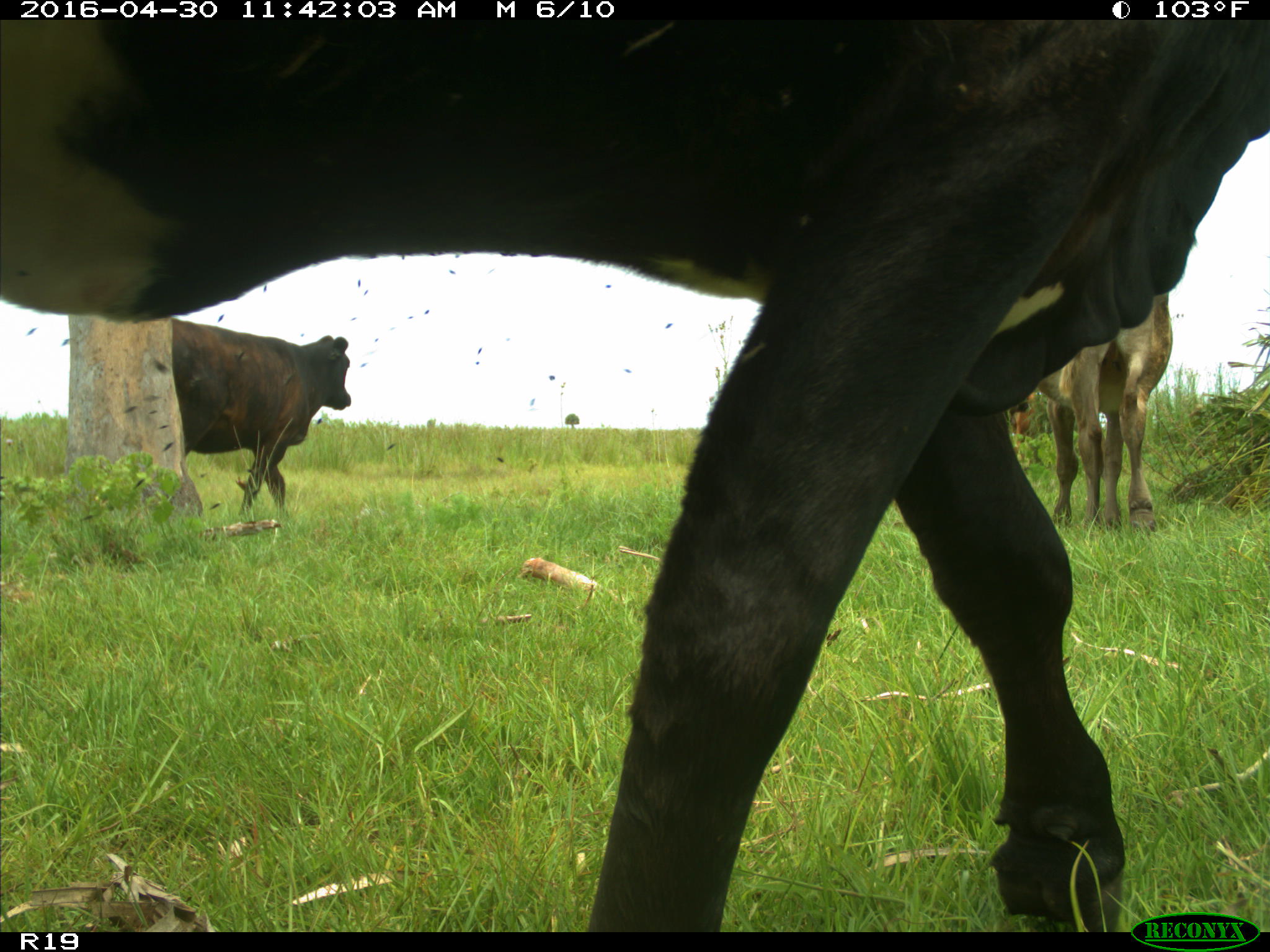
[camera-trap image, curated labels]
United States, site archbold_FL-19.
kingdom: Animalia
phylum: Chordata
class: Mammalia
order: Artiodactyla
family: Bovidae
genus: Bos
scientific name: Bos taurus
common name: domestic cow